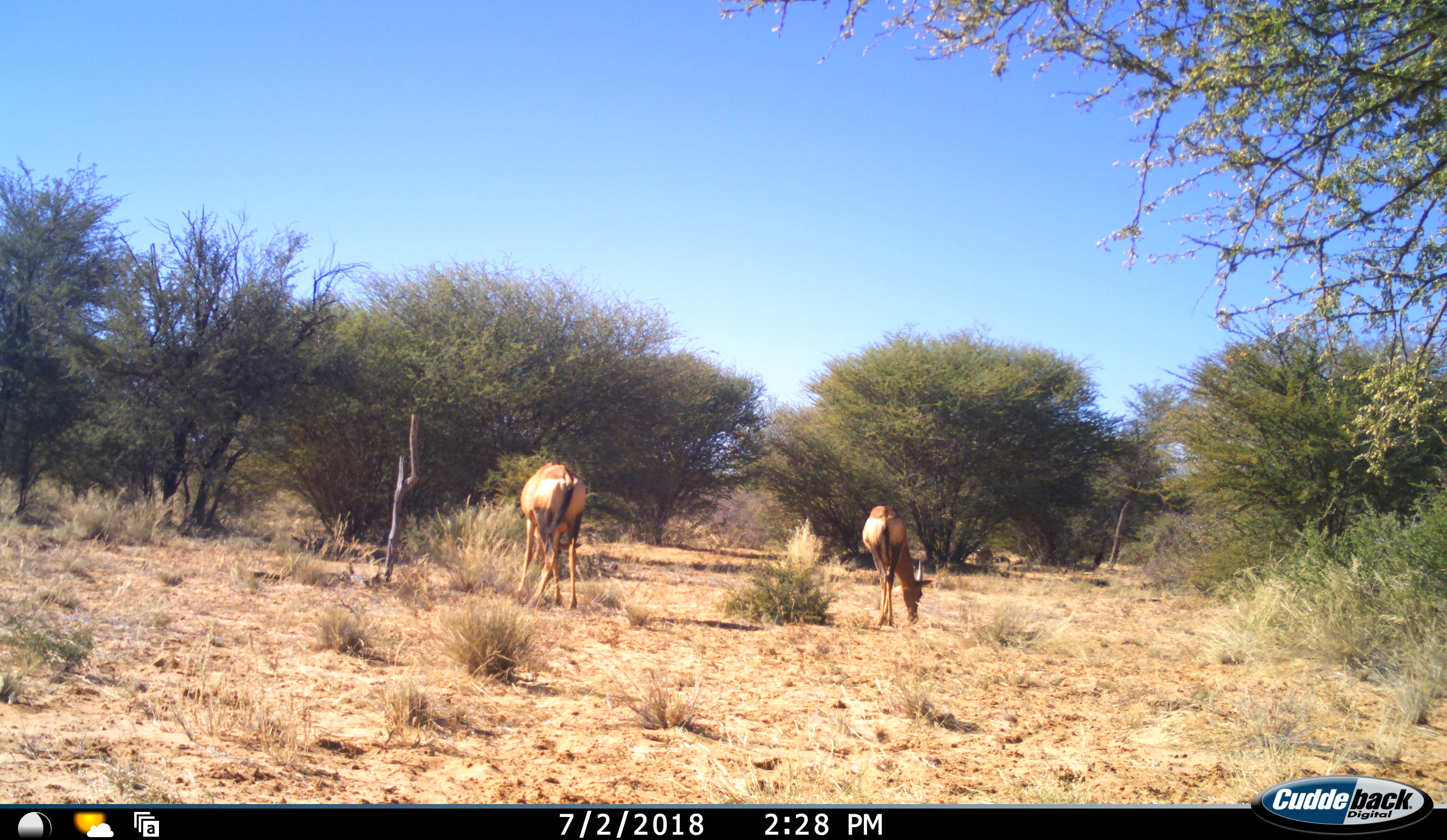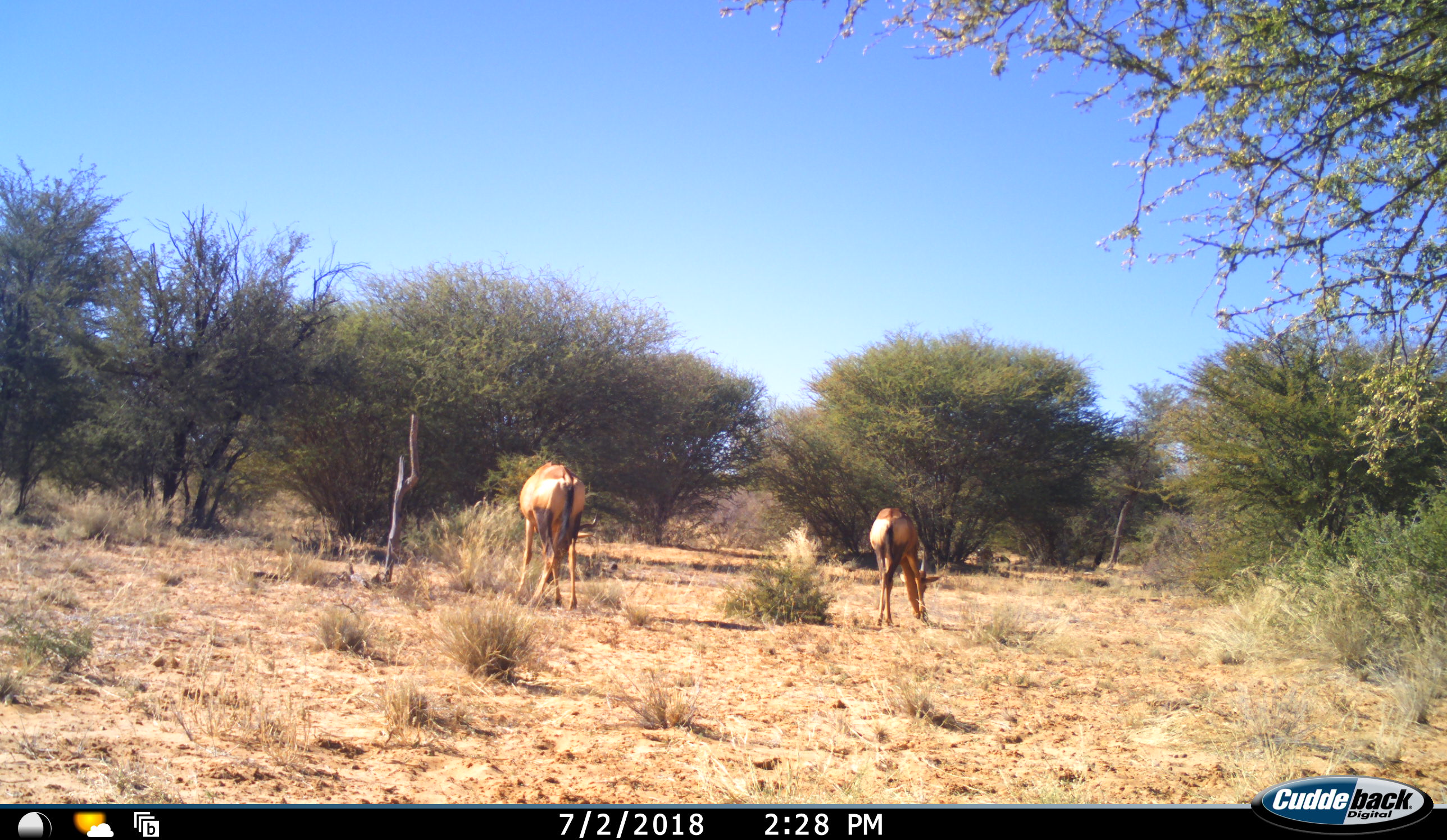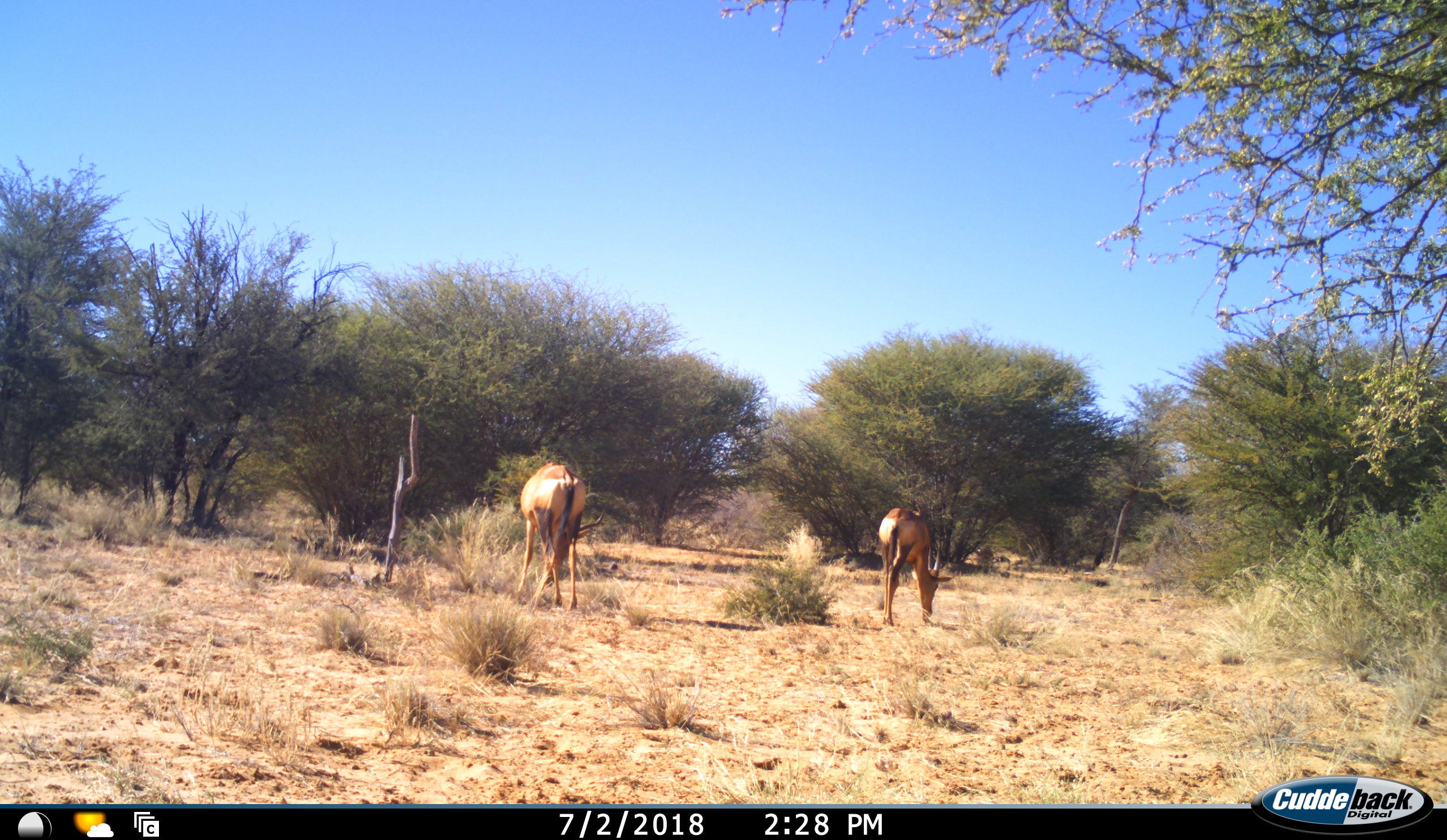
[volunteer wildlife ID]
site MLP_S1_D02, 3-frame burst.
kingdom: Animalia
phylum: Chordata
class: Mammalia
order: Artiodactyla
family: Bovidae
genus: Alcelaphus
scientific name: Alcelaphus buselaphus caama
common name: red hartebeest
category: hartebeestred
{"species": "hartebeestred (red hartebeest) (Alcelaphus buselaphus caama)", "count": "2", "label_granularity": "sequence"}